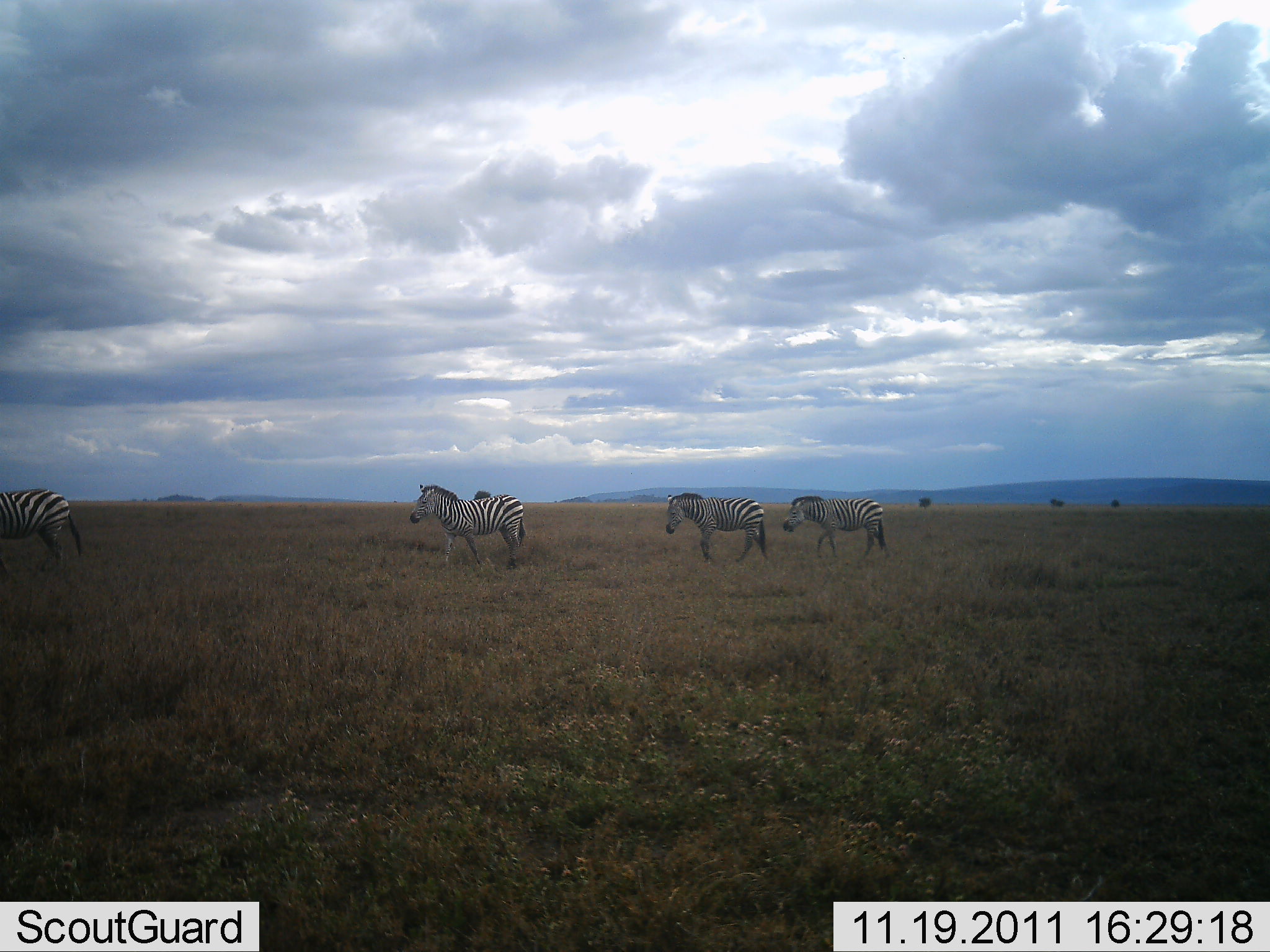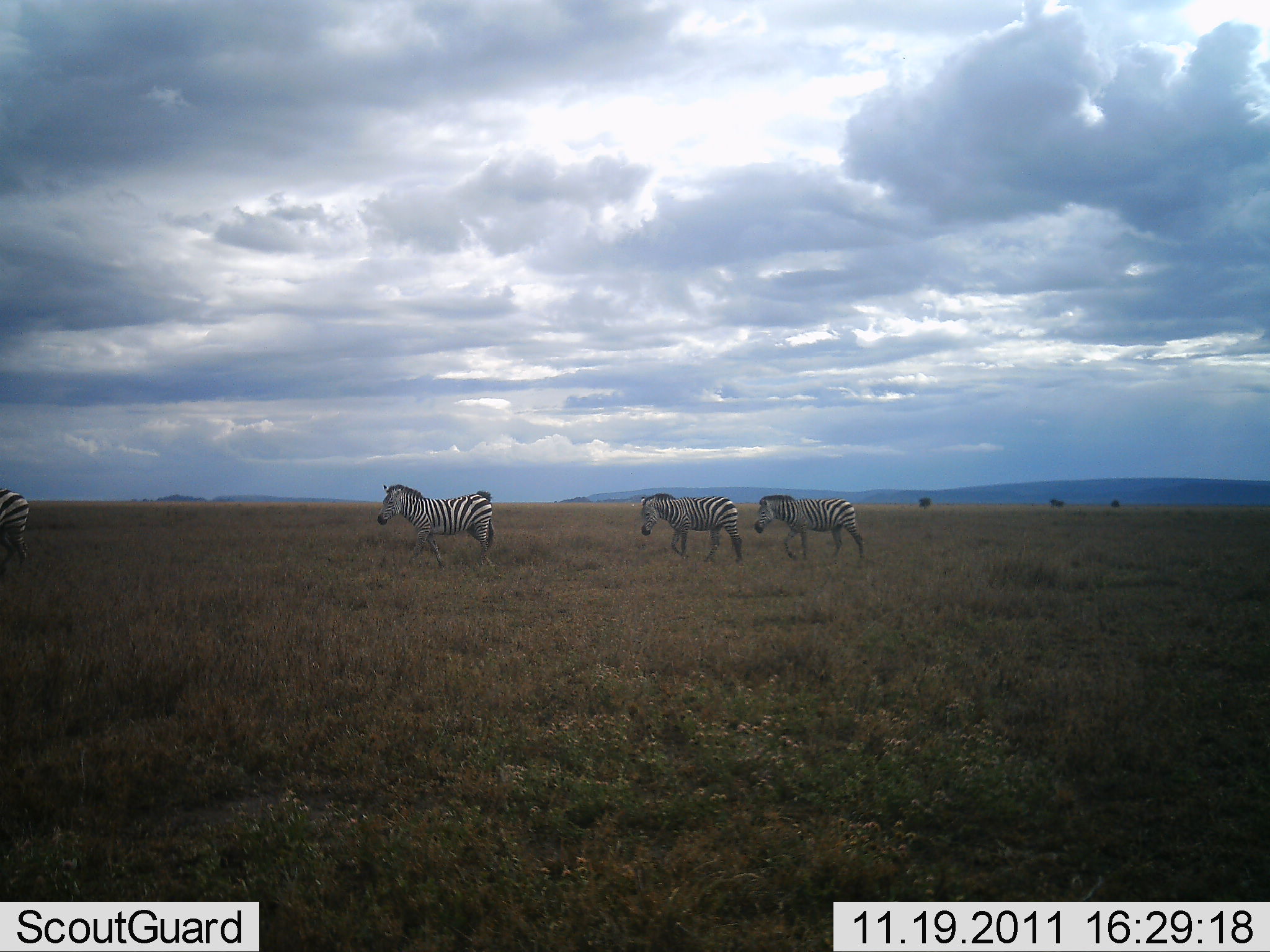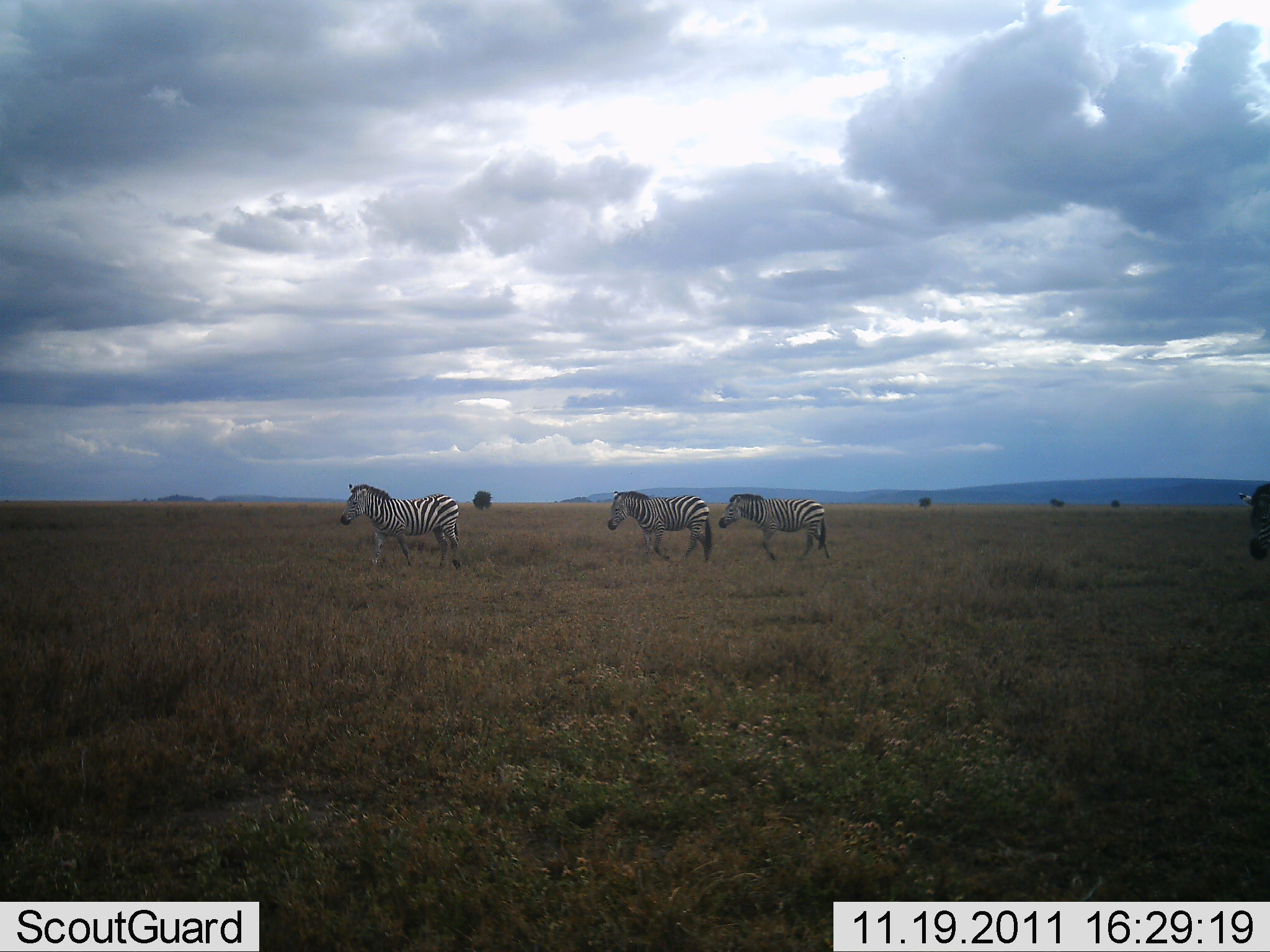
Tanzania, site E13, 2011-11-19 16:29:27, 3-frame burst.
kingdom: Animalia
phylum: Chordata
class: Mammalia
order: Perissodactyla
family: Equidae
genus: Equus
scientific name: Equus quagga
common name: plains zebra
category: zebra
Zebra (plains zebra) (Equus quagga), count 4. Behavior (volunteer vote fractions): standing 23%, resting 0%, moving 92%, interacting 0%. Young present (vote fraction): 0%. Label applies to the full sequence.